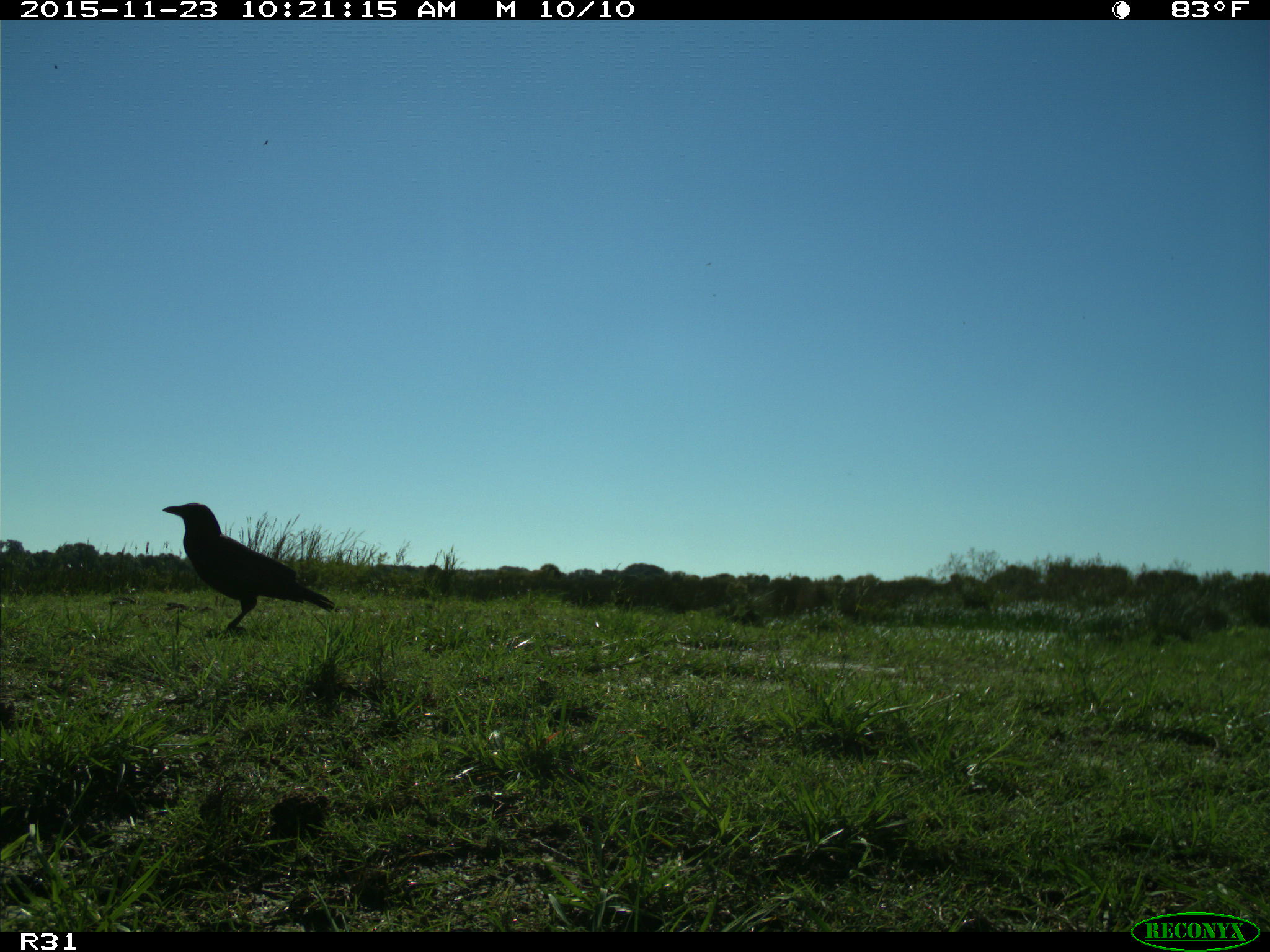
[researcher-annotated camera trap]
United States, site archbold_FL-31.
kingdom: Animalia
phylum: Chordata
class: Aves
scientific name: Aves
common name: birds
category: unidentified bird